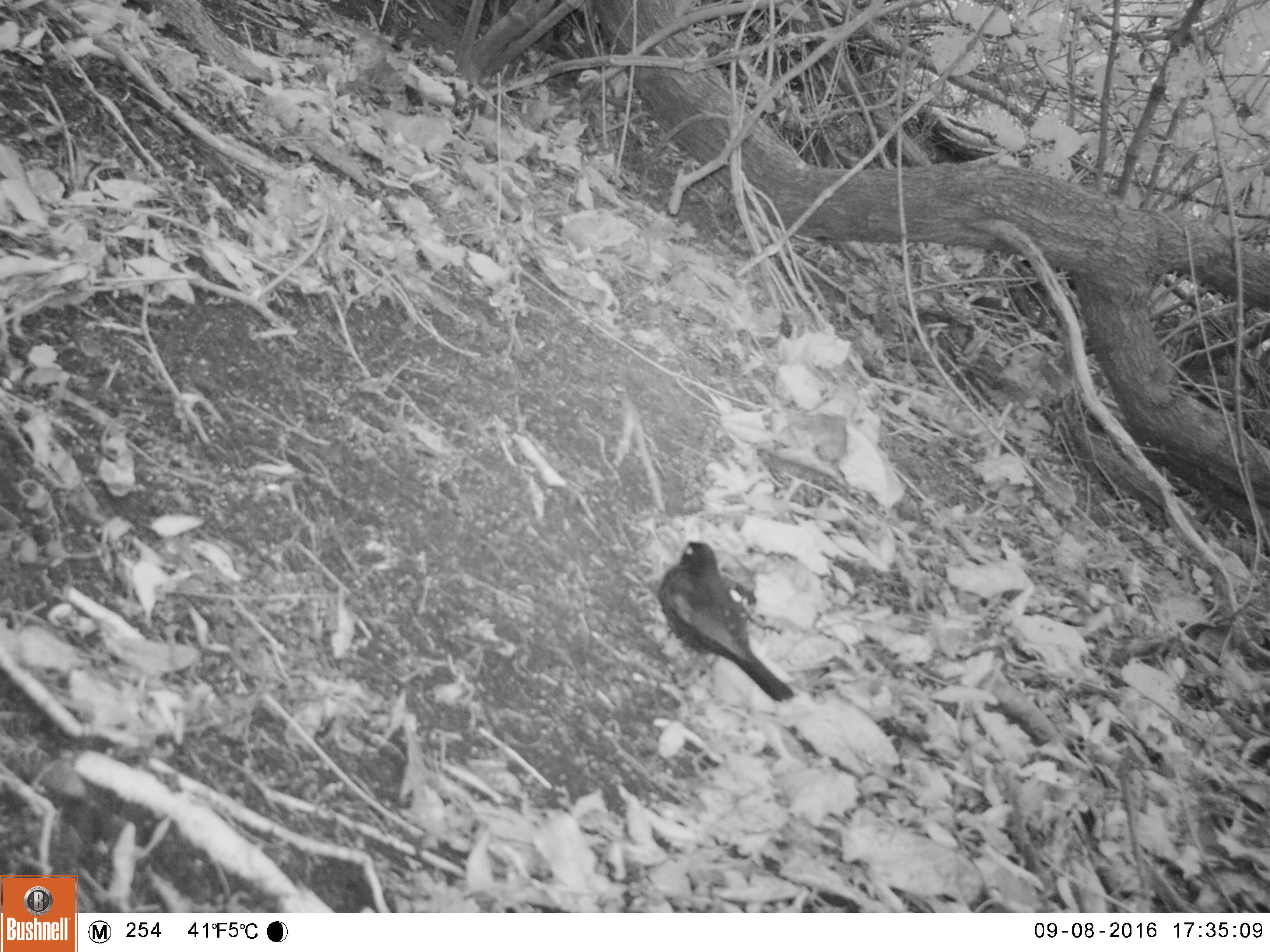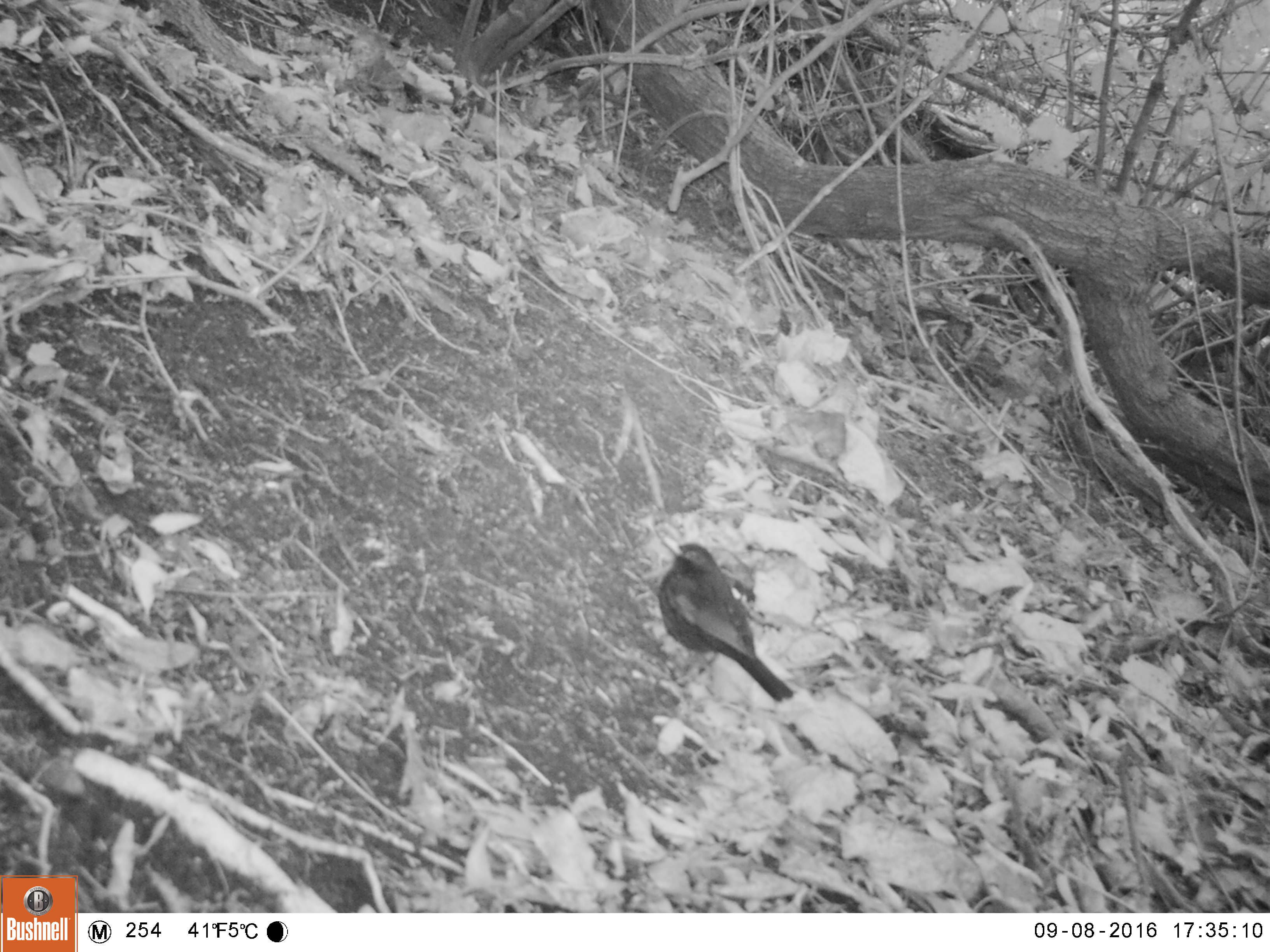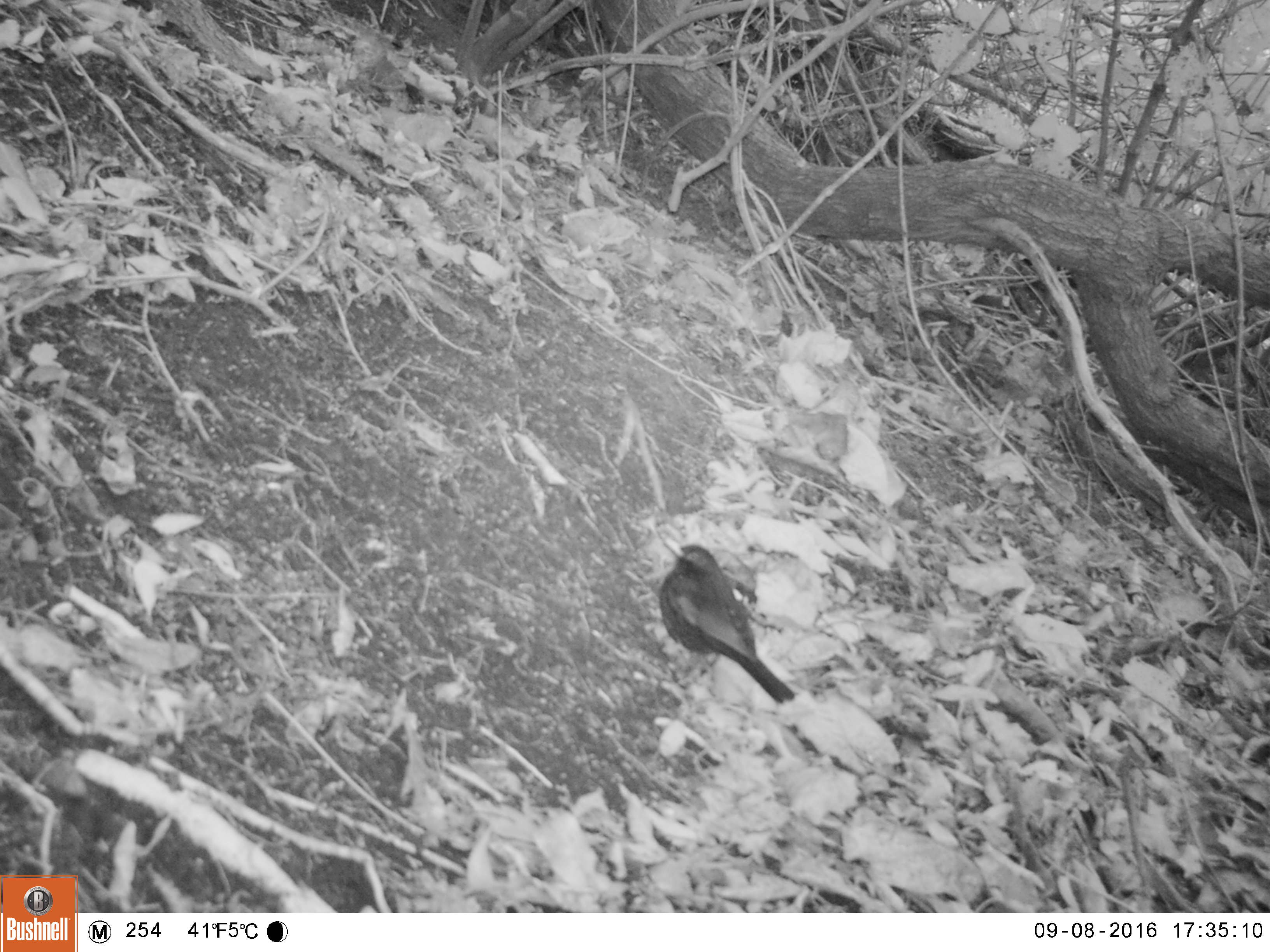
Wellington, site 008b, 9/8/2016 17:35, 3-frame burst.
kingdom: Animalia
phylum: Chordata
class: Aves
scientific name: Aves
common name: bird